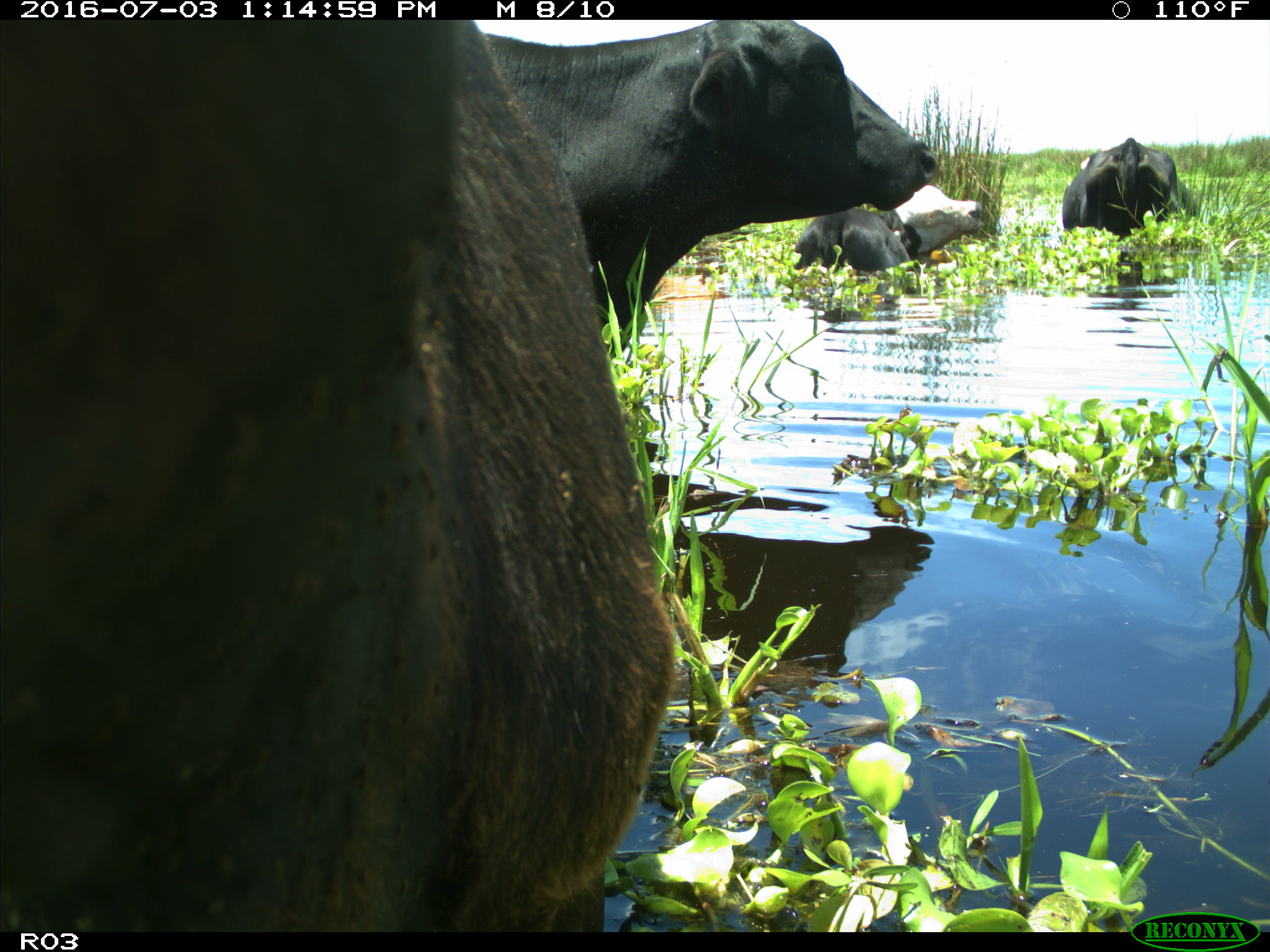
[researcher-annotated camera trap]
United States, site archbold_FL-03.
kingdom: Animalia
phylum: Chordata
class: Mammalia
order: Artiodactyla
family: Bovidae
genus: Bos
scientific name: Bos taurus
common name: domestic cow